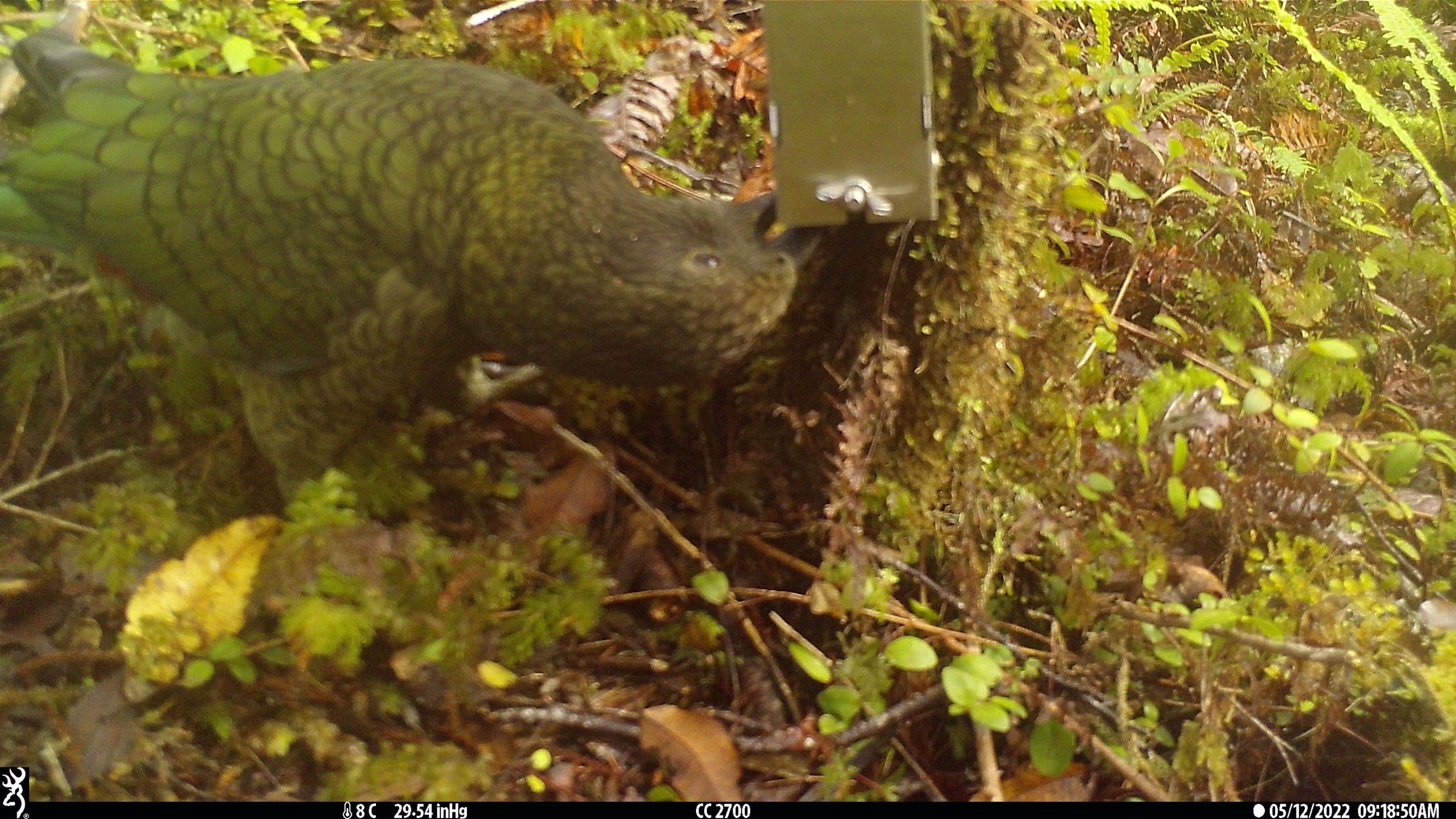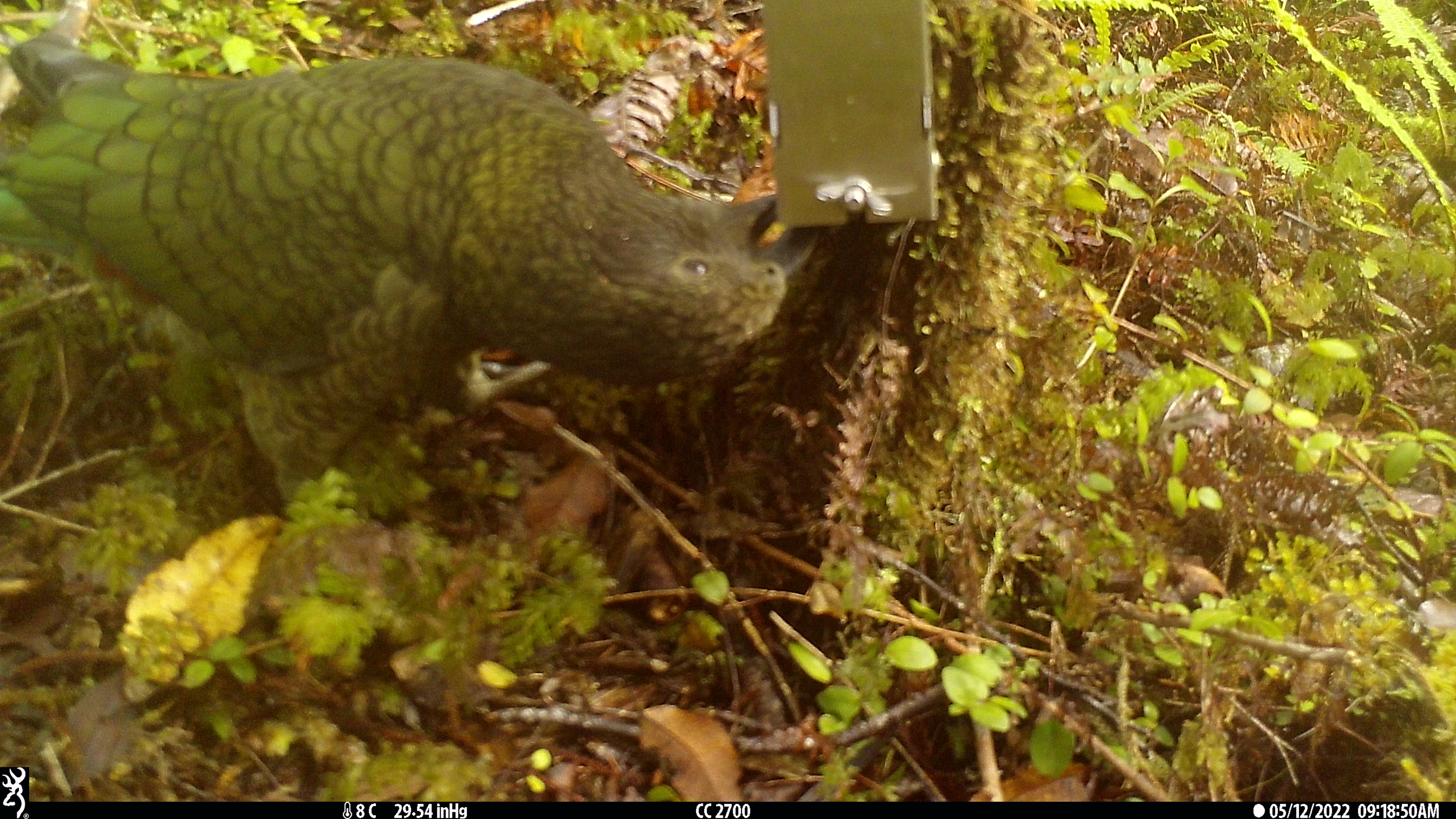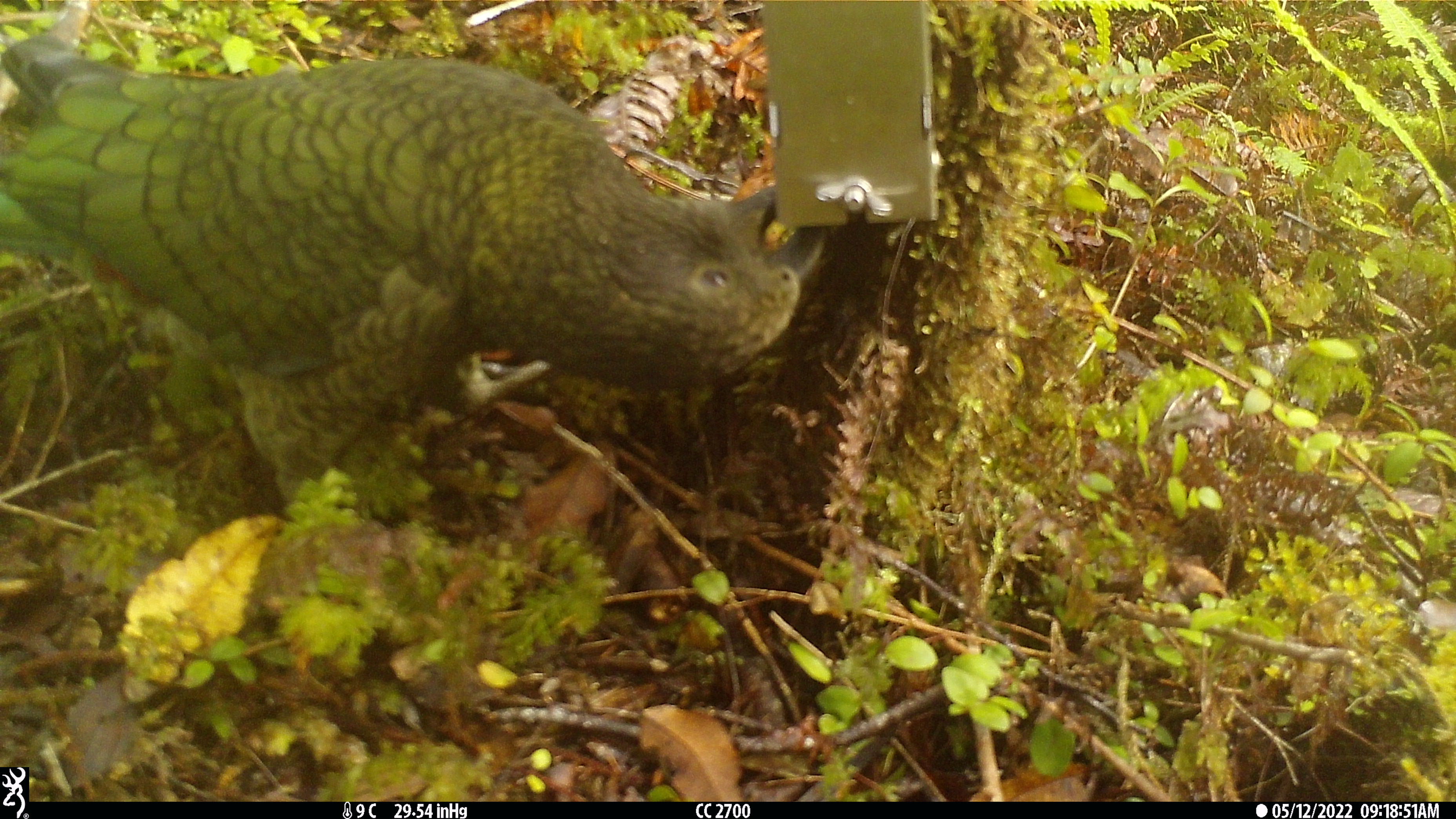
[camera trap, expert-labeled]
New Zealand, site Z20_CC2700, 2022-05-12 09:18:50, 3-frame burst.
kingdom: Animalia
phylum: Chordata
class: Aves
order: Psittaciformes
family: Strigopidae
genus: Nestor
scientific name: Nestor notabilis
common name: kea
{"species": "kea (Nestor notabilis)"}